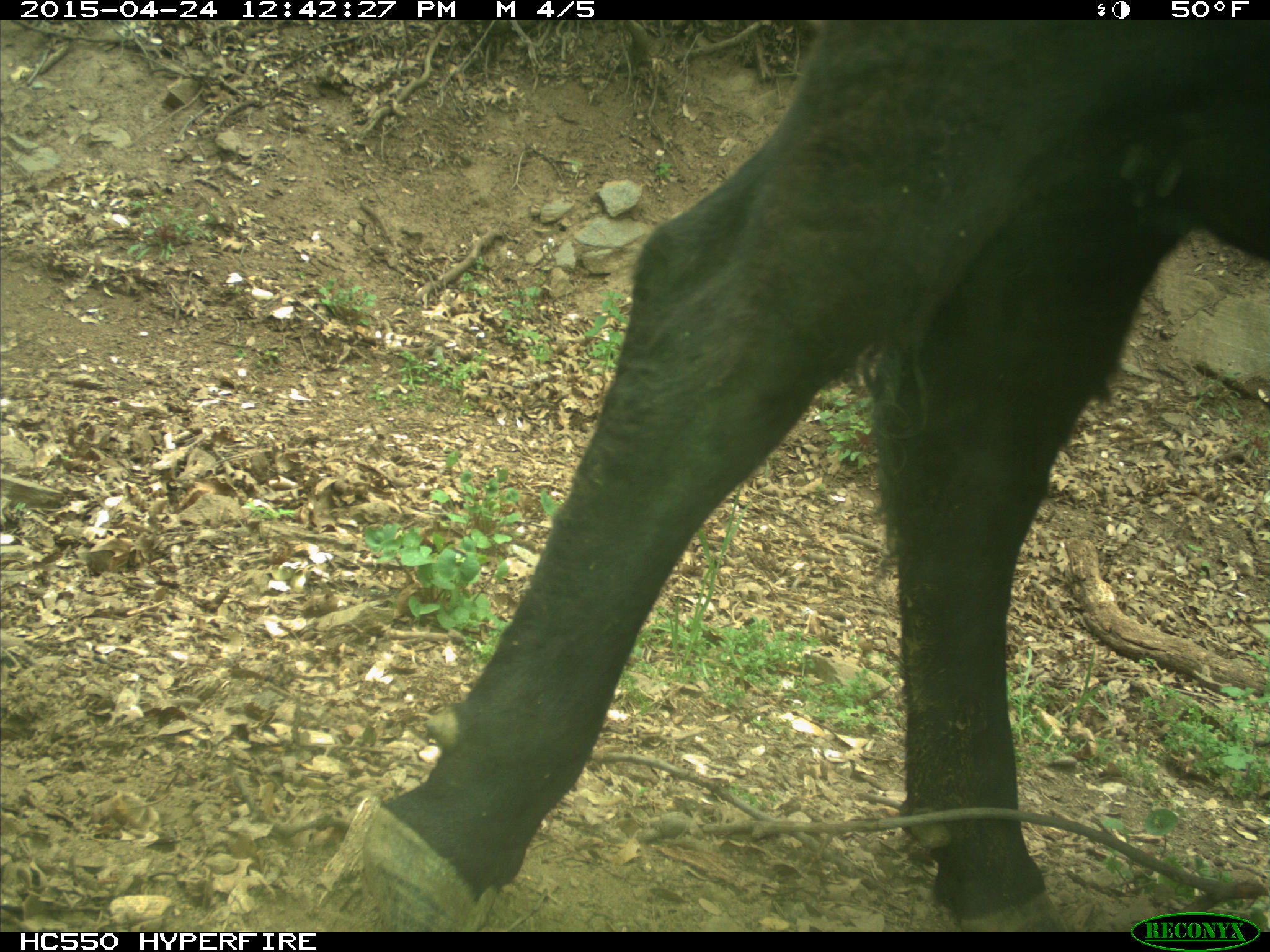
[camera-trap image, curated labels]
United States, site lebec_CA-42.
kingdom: Animalia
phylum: Chordata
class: Mammalia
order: Artiodactyla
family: Bovidae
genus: Bos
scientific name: Bos taurus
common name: domestic cow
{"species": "Bos taurus (domestic cow)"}